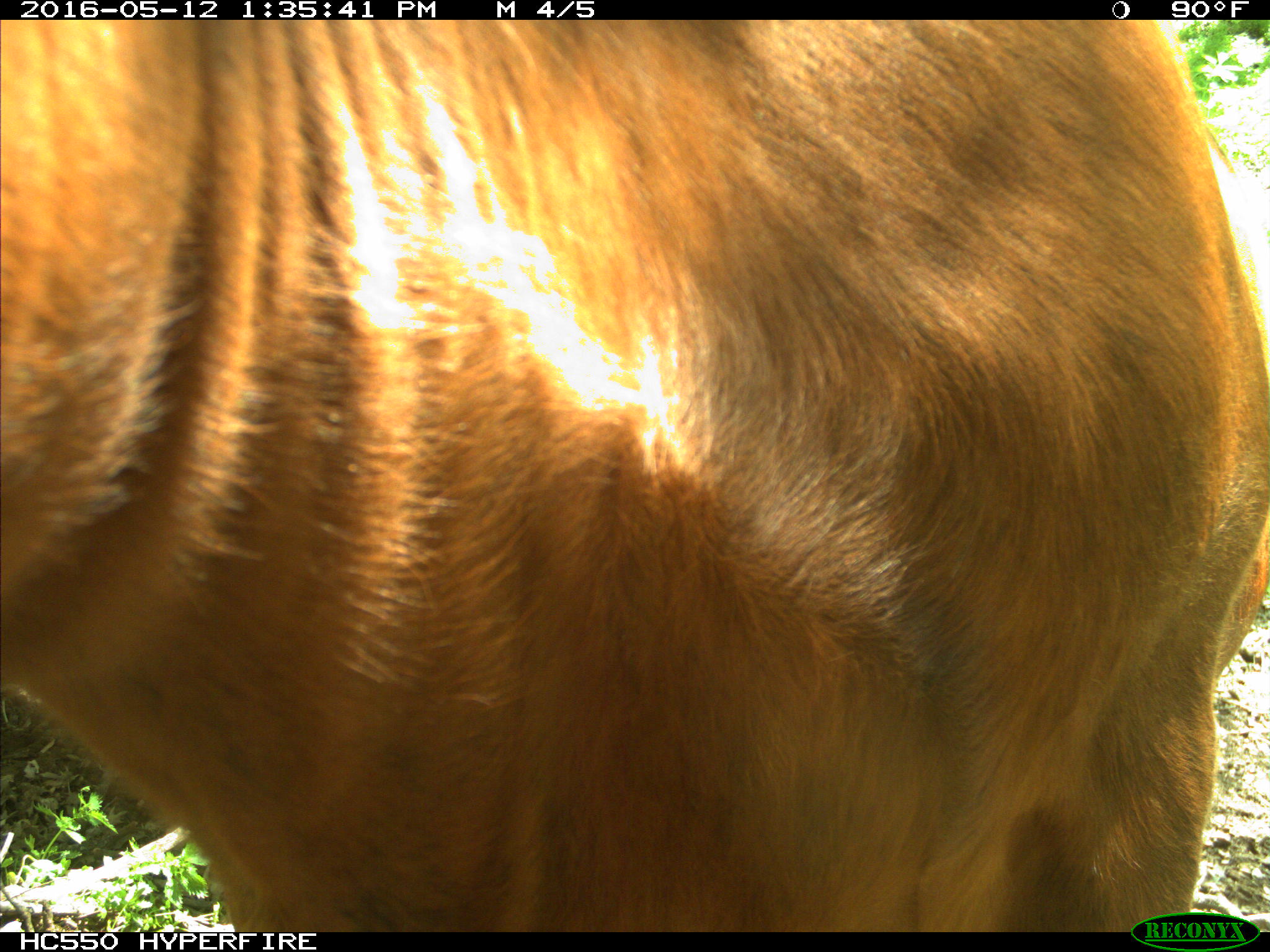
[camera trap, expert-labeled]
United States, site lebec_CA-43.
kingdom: Animalia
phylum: Chordata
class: Mammalia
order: Artiodactyla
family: Bovidae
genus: Bos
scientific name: Bos taurus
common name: domestic cow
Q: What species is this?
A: Bos taurus (domestic cow).